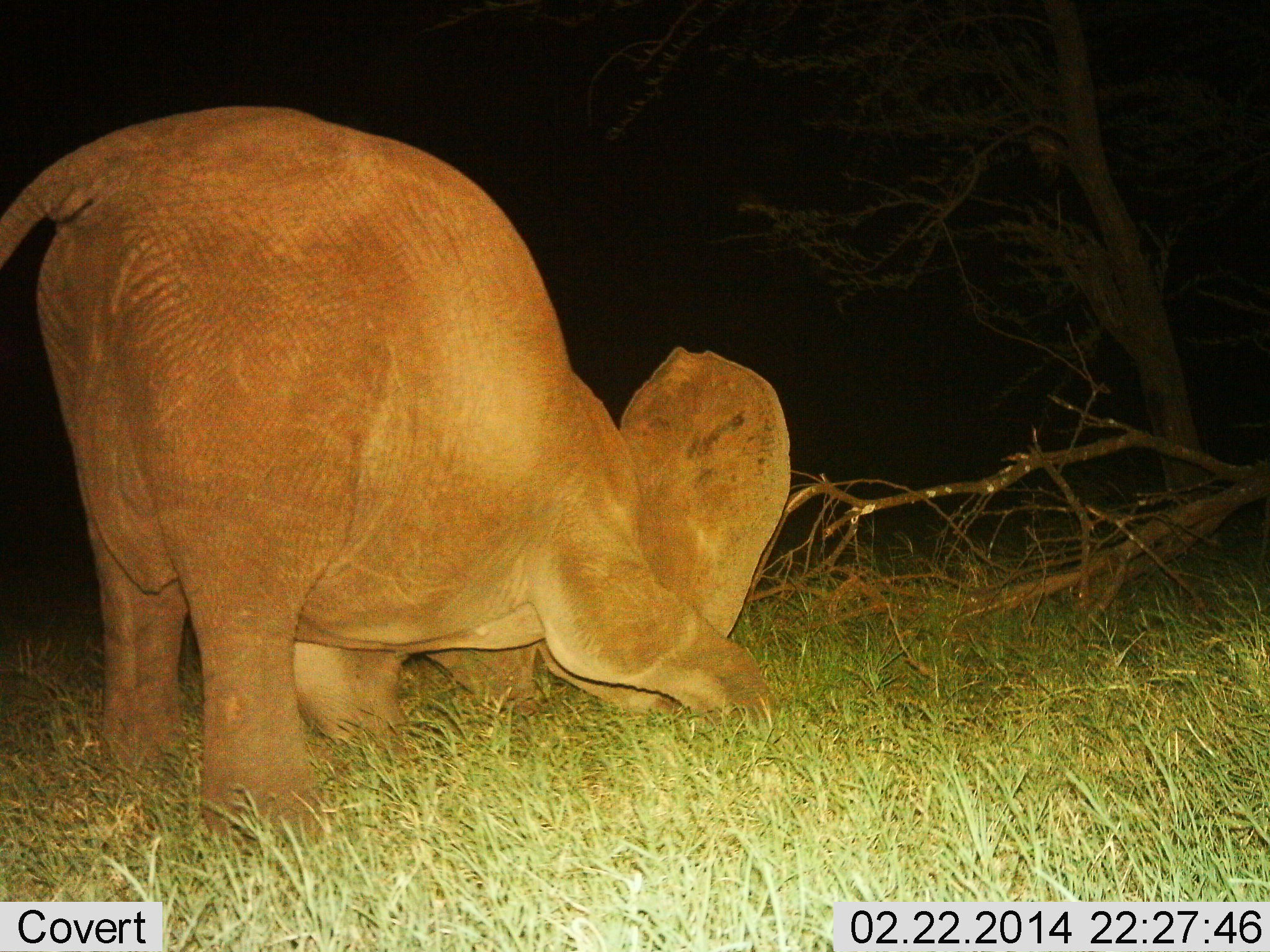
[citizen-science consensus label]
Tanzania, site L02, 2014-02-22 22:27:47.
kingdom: Animalia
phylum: Chordata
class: Mammalia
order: Proboscidea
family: Elephantidae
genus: Loxodonta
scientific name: Loxodonta africana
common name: african bush elephant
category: elephant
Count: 1.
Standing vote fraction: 30%.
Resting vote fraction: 20%.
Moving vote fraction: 10%.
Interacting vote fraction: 10%.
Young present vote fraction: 10%.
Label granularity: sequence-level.